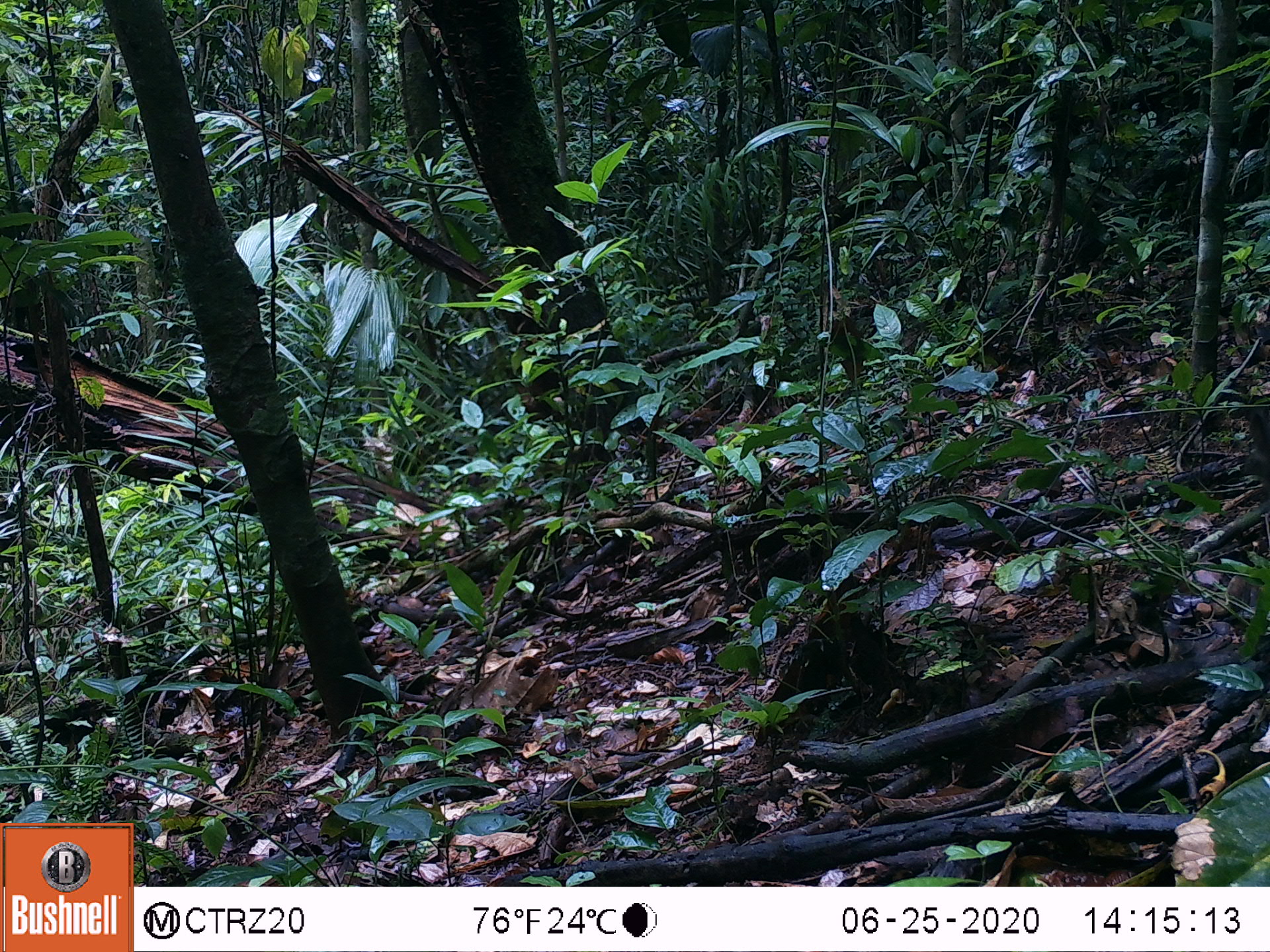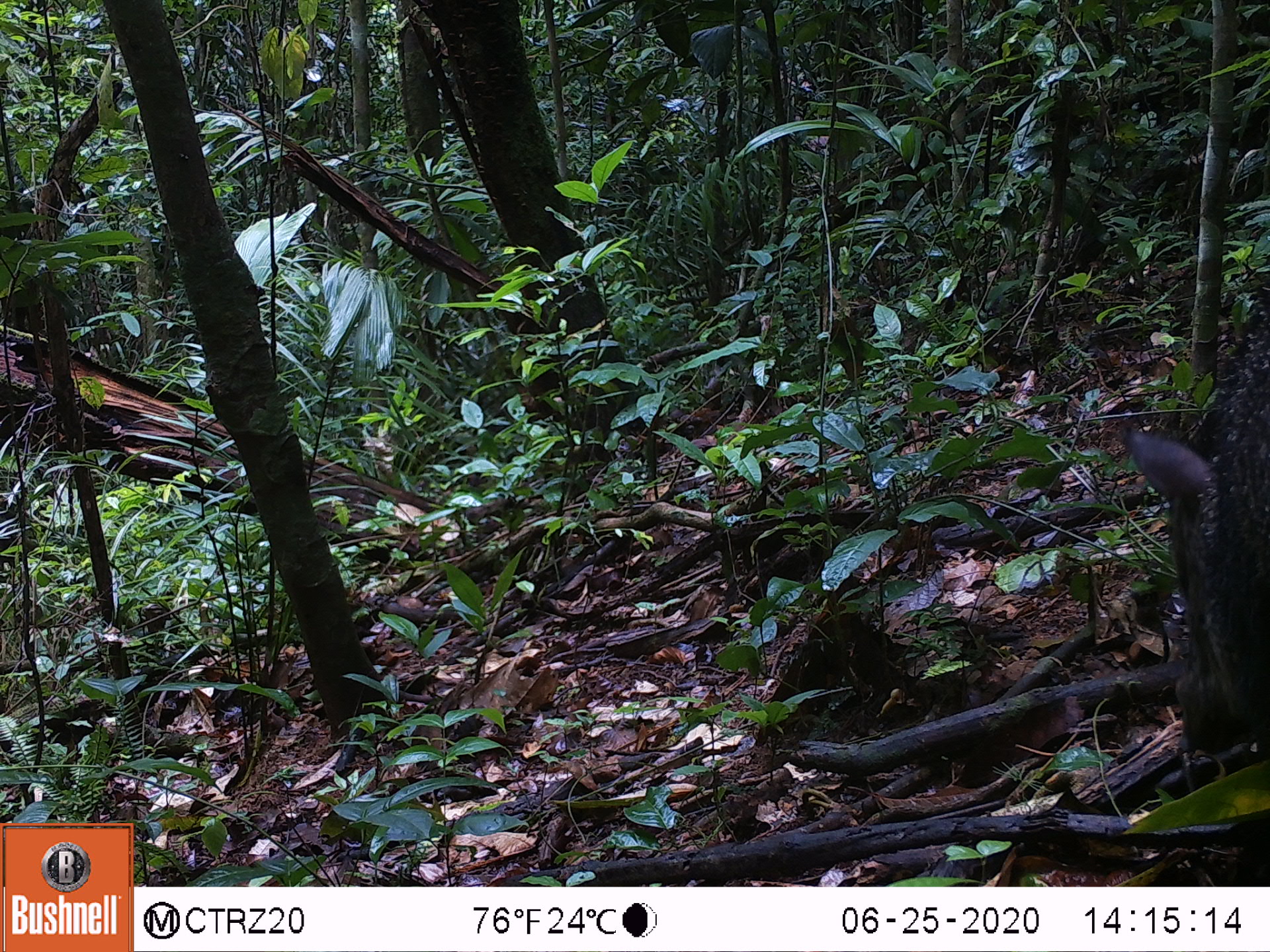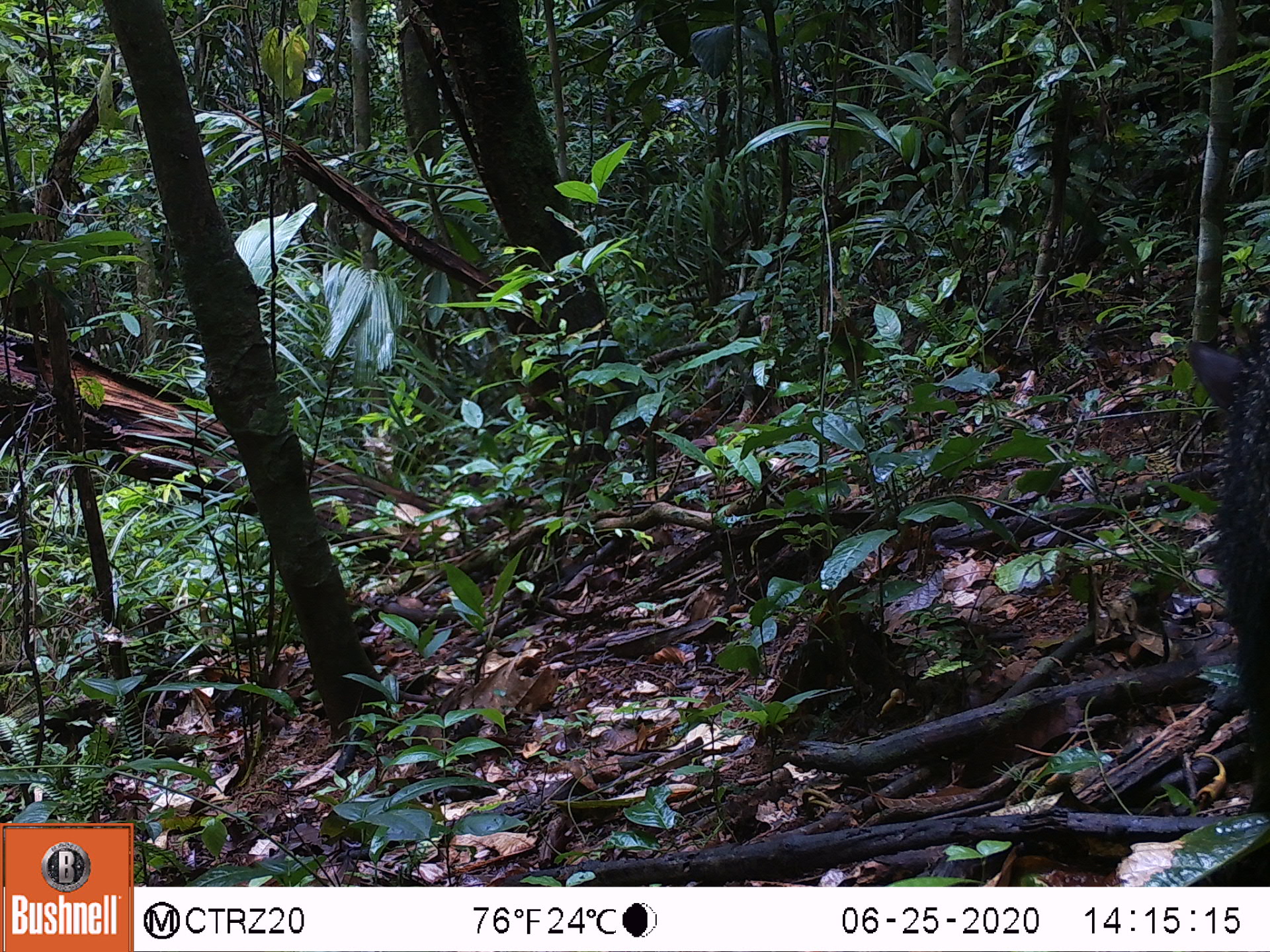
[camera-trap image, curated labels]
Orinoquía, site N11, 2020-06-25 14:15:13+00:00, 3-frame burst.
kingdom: Animalia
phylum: Chordata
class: Mammalia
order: Artiodactyla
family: Tayassuidae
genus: Pecari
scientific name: Pecari tajacu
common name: collared peccary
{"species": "collared peccary (Pecari tajacu)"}